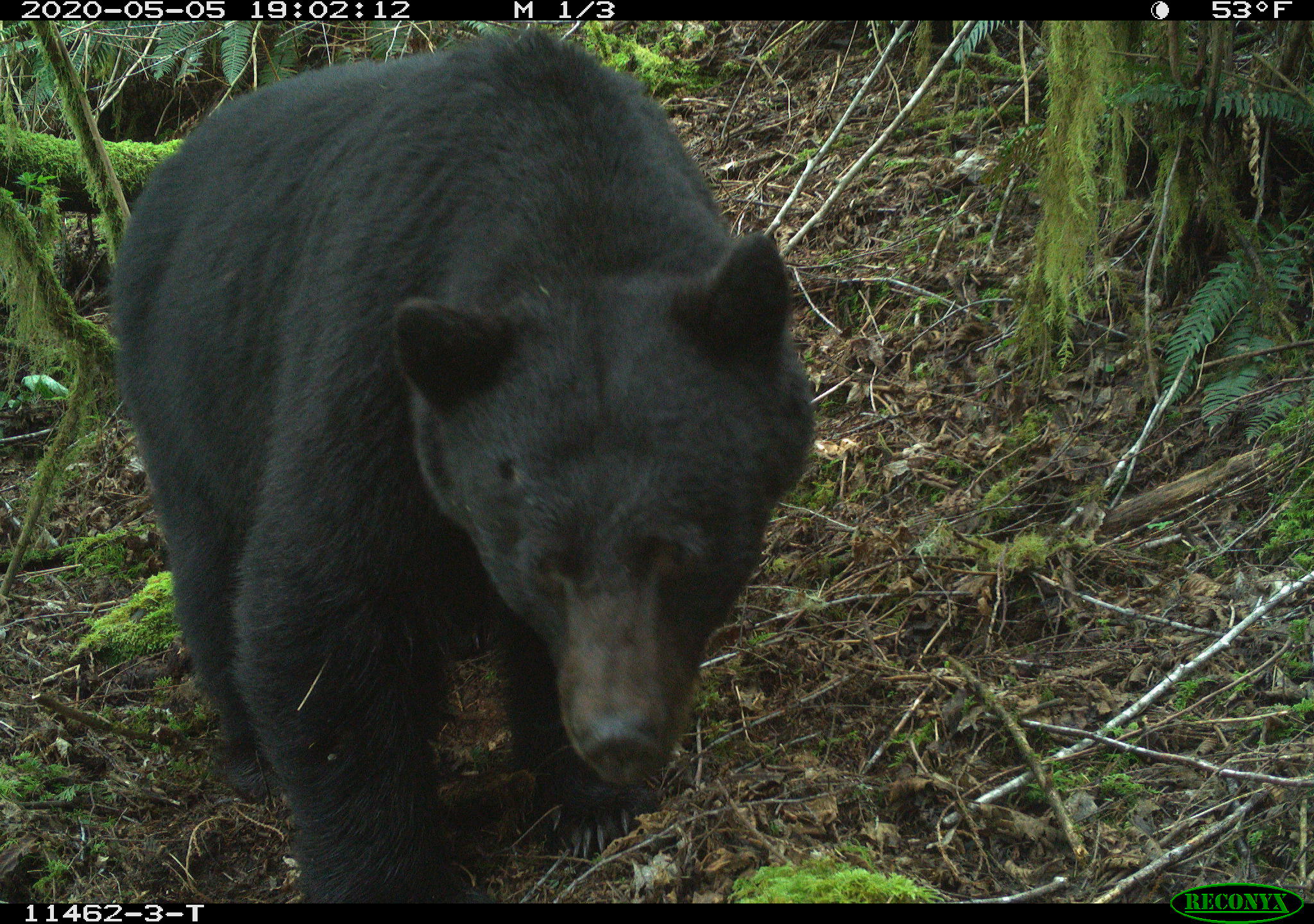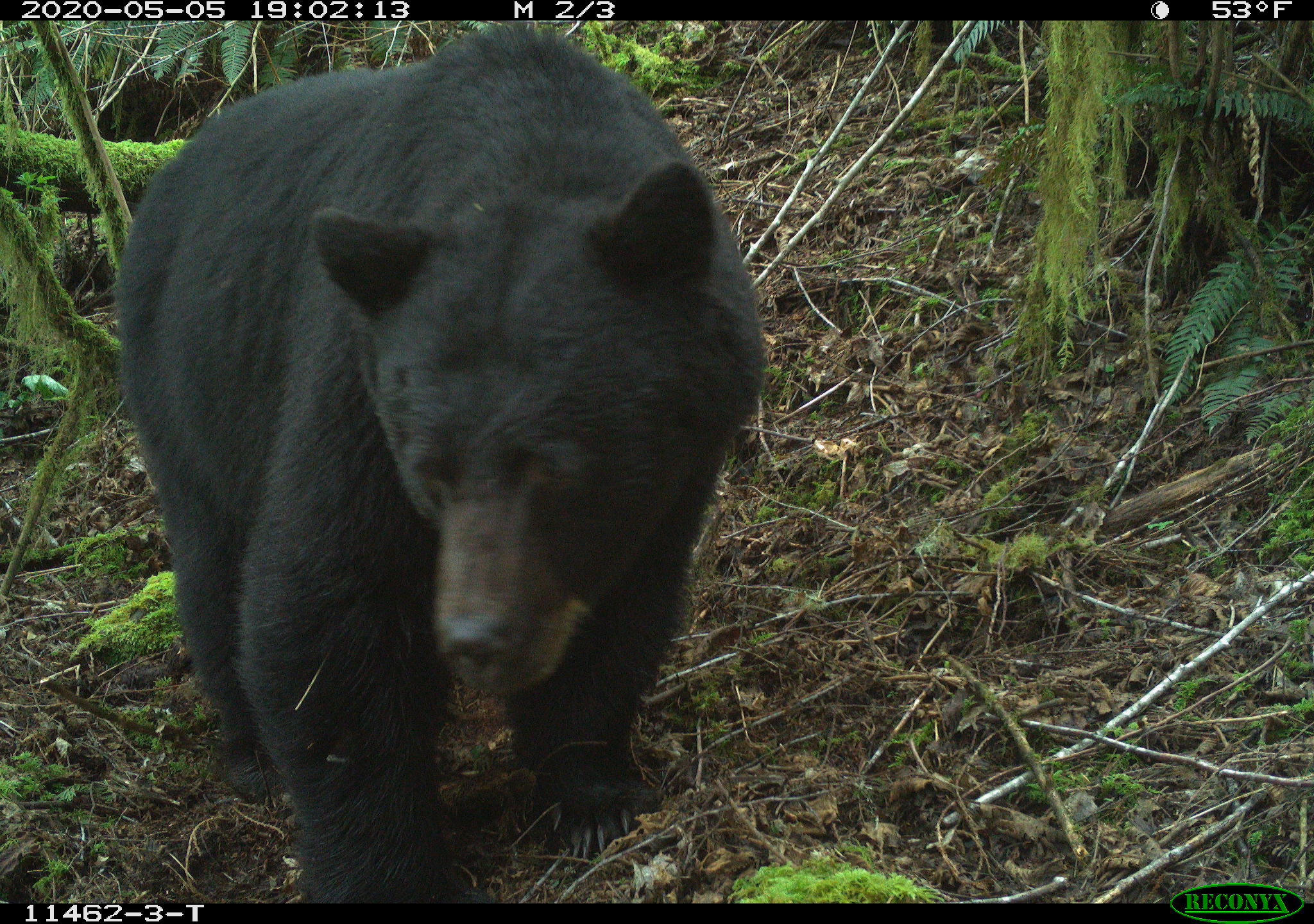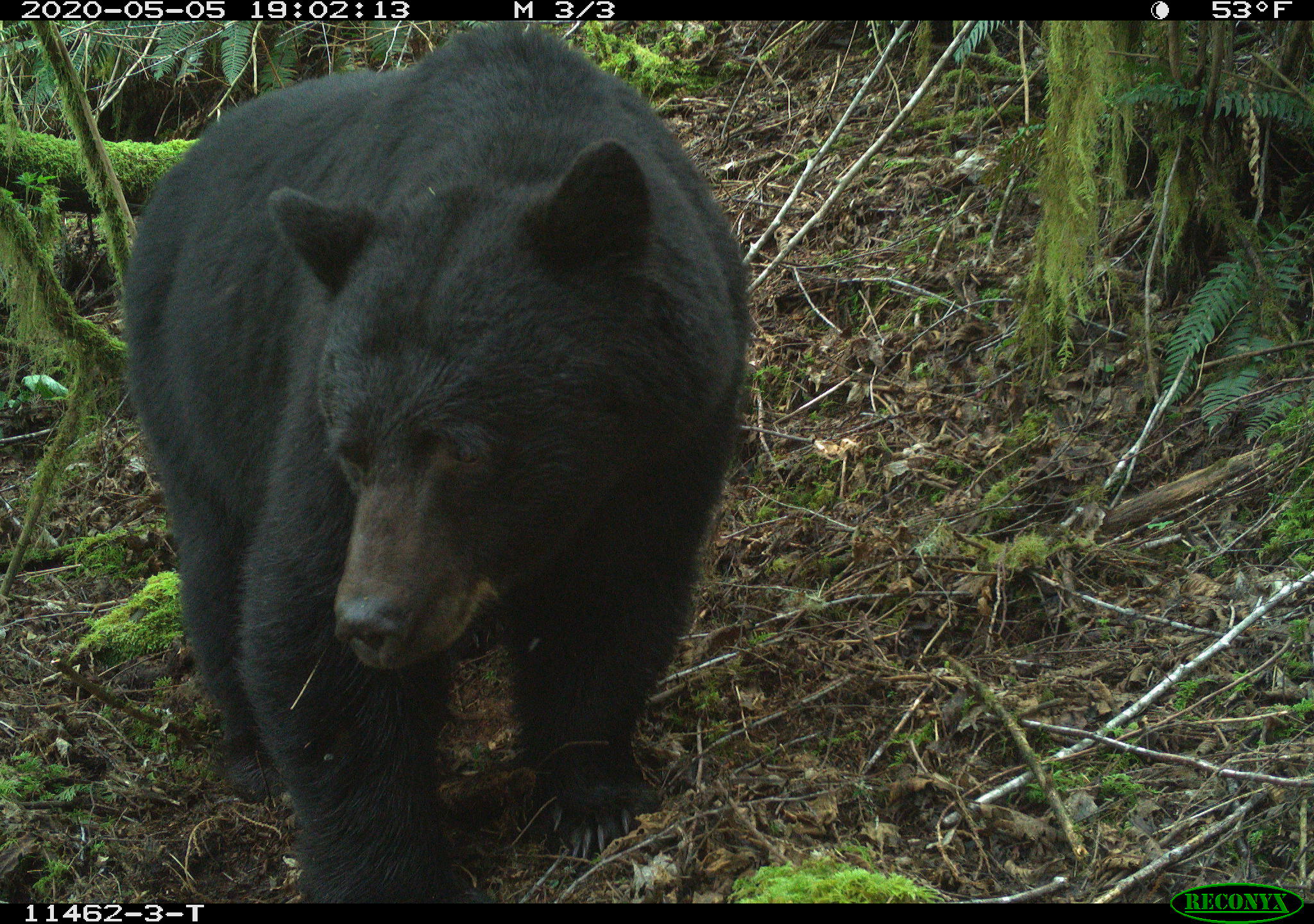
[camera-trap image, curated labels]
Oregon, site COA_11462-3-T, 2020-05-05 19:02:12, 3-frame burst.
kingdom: Animalia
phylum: Chordata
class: Mammalia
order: Carnivora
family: Ursidae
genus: Ursus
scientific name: Ursus americanus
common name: american black bear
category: black bear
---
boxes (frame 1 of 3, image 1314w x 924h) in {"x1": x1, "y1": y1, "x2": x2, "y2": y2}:
black bear: {"x1": 99, "y1": 29, "x2": 823, "y2": 892}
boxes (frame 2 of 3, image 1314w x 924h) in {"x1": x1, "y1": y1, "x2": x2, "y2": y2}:
black bear: {"x1": 119, "y1": 25, "x2": 774, "y2": 896}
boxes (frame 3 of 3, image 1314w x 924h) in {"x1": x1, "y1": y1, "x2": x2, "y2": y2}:
black bear: {"x1": 108, "y1": 25, "x2": 761, "y2": 897}